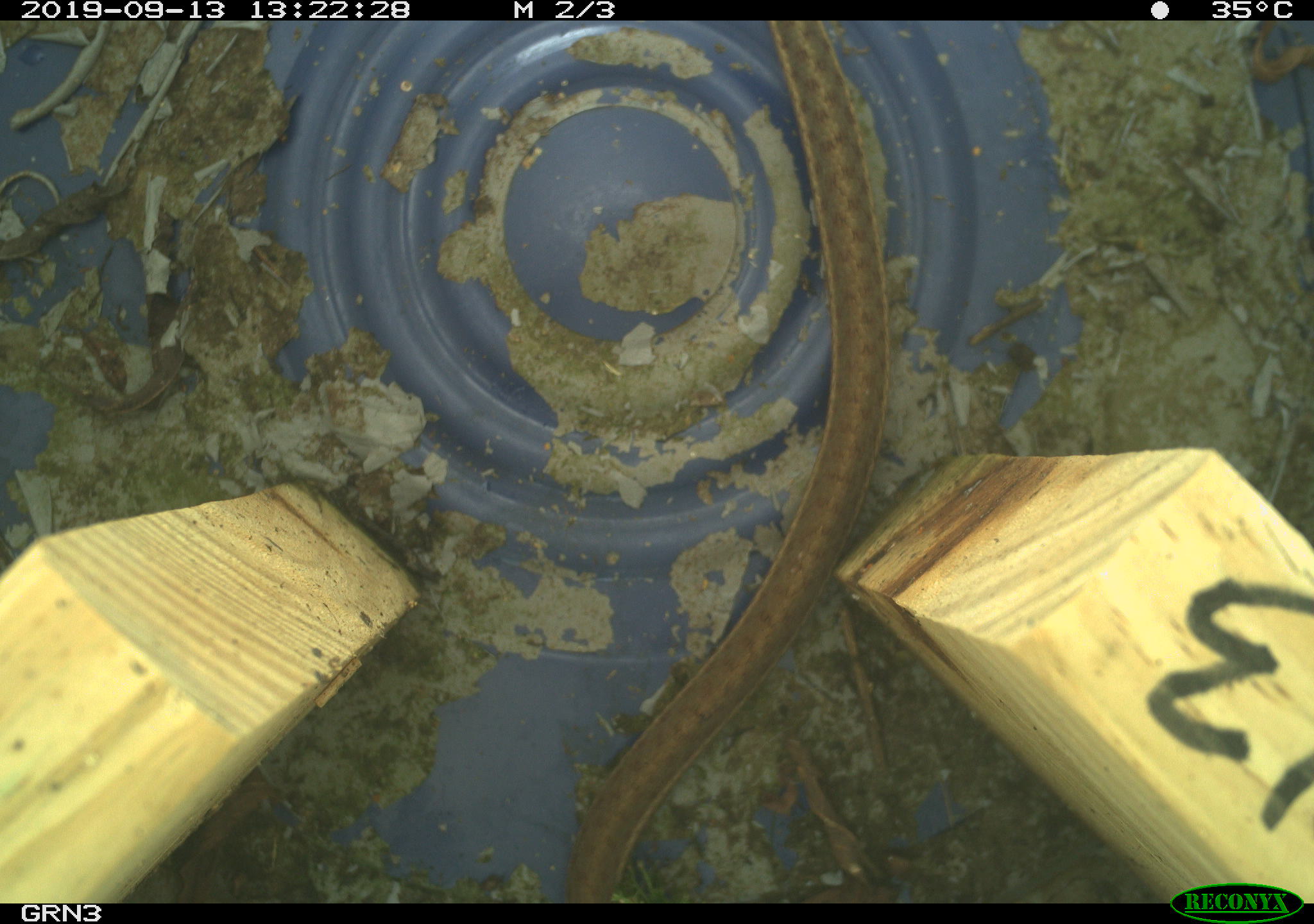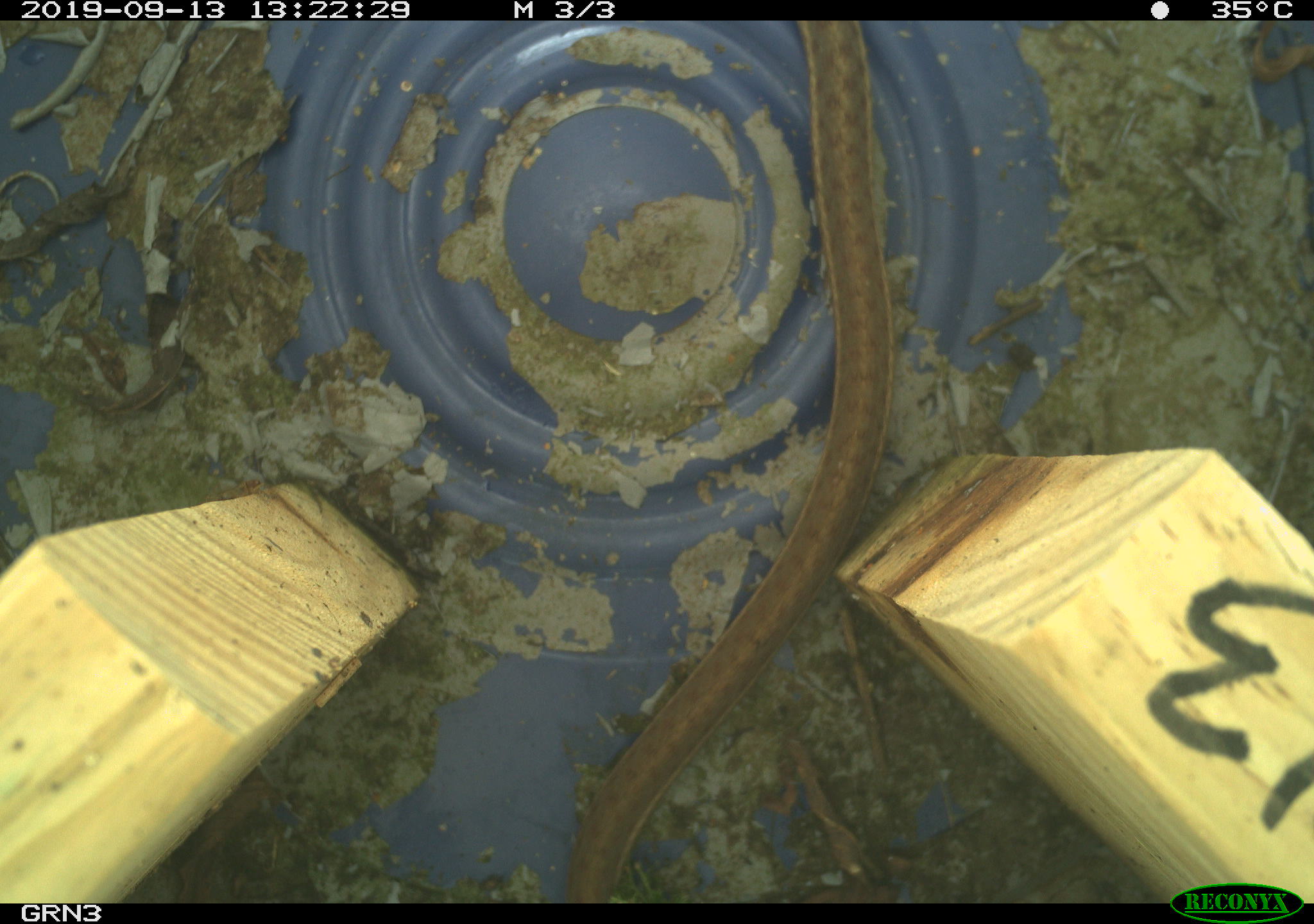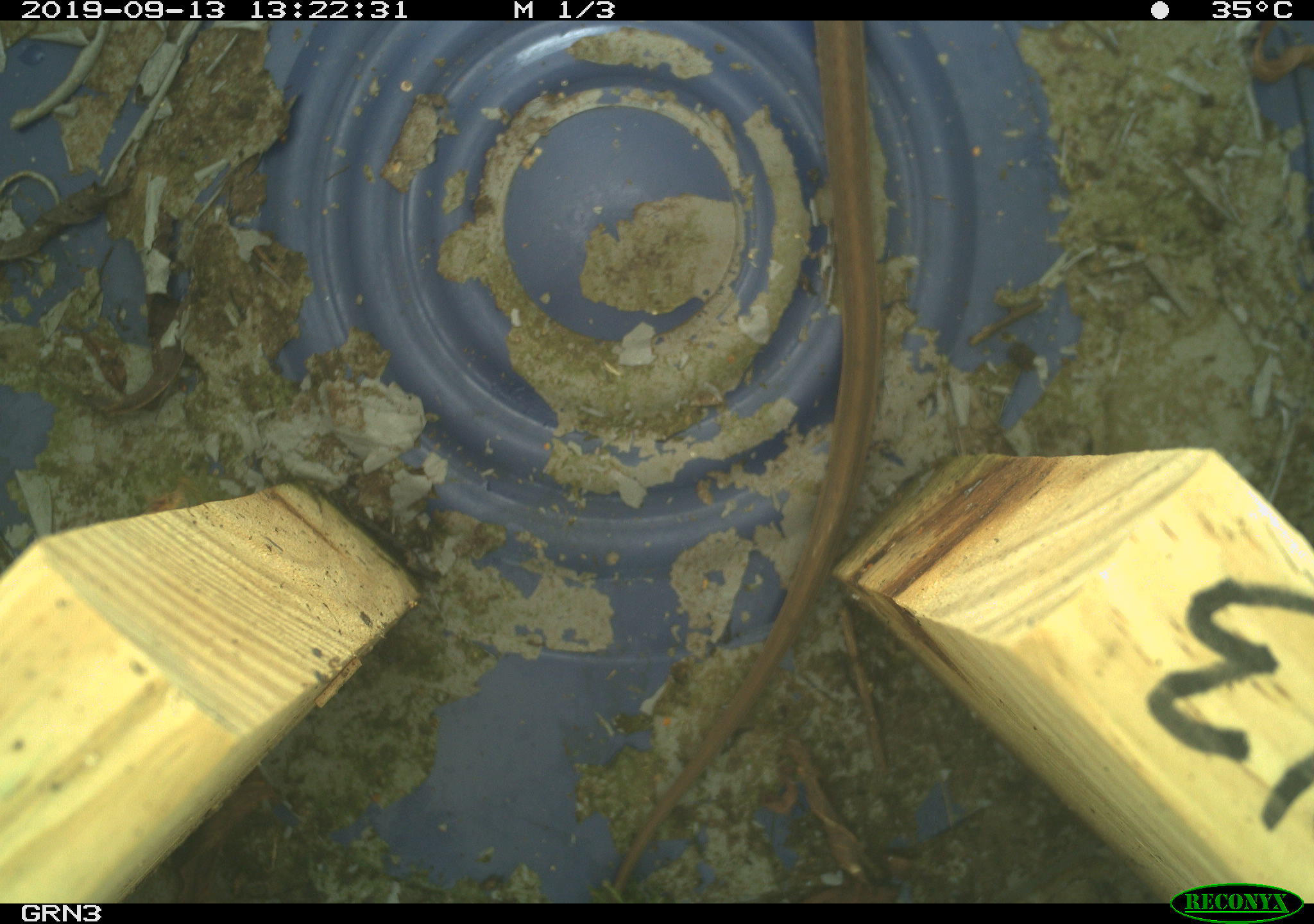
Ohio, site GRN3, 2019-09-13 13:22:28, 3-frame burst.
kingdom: Animalia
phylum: Chordata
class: Reptilia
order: Squamata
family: Colubridae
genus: Thamnophis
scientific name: Thamnophis sirtalis sirtalis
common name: eastern gartersnake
Eastern gartersnake (Thamnophis sirtalis sirtalis).